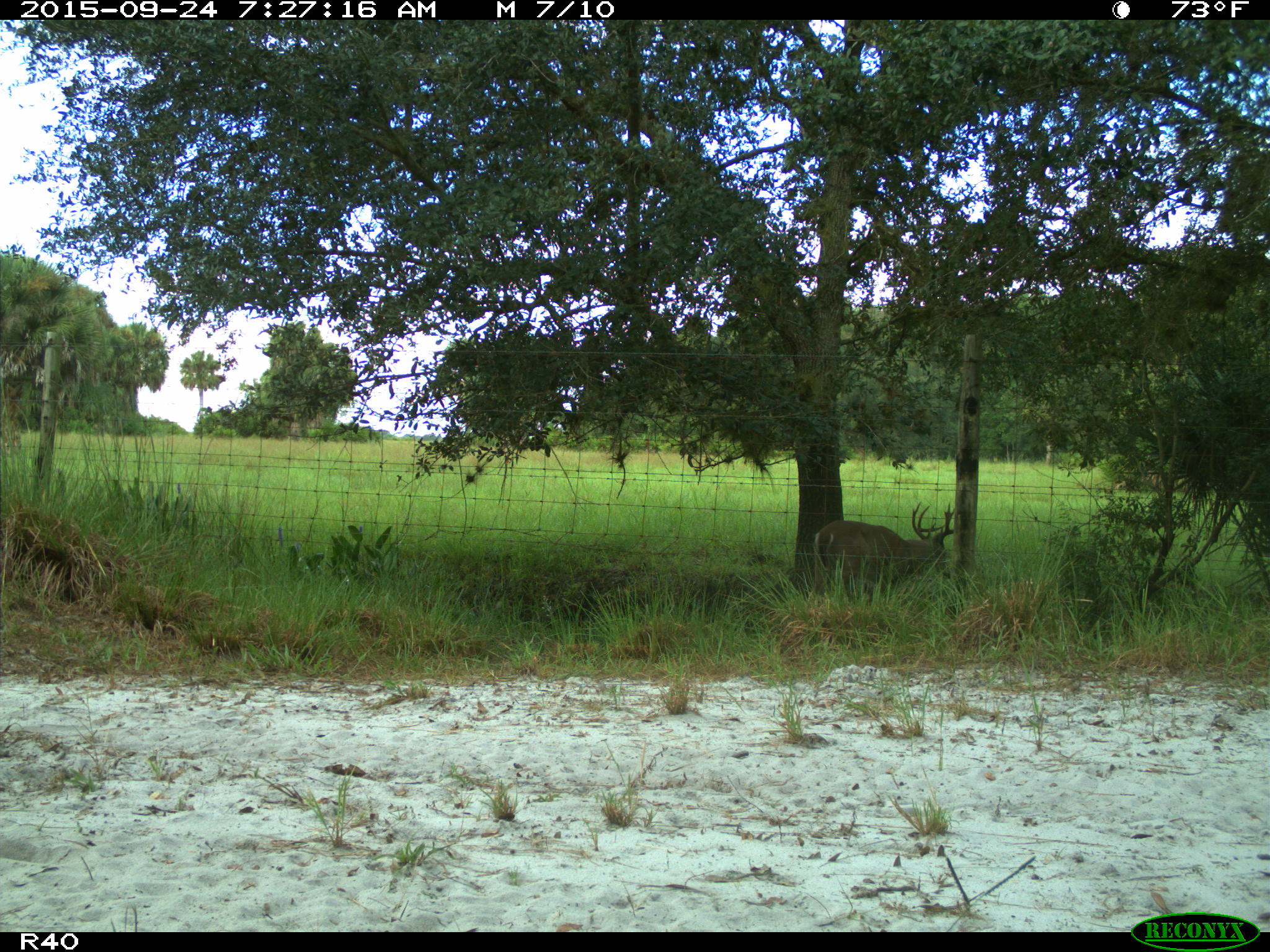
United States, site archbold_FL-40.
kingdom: Animalia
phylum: Chordata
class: Mammalia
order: Artiodactyla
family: Cervidae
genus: Odocoileus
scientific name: Odocoileus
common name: deer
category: unidentified deer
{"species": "unidentified deer (deer) (Odocoileus)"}